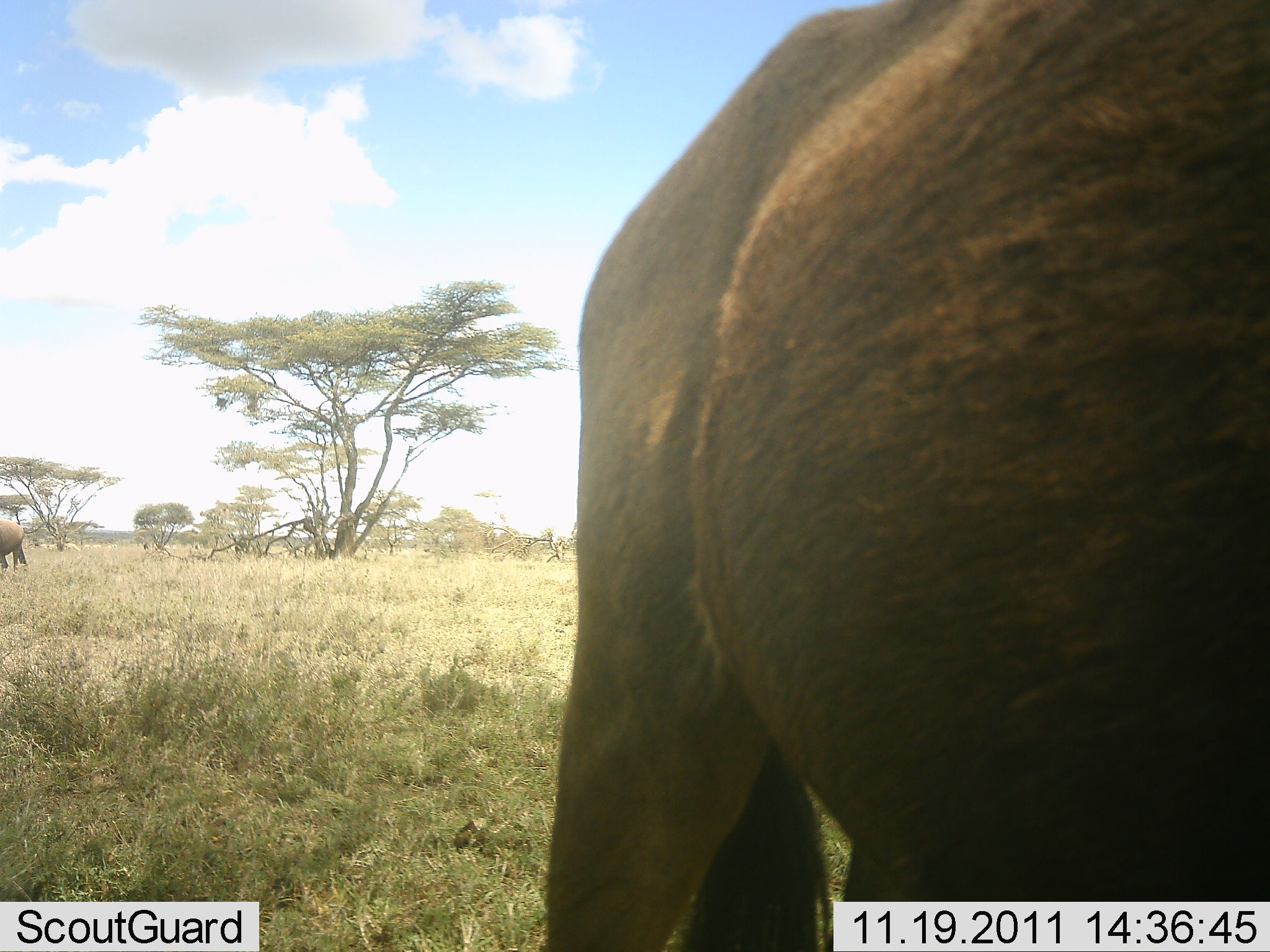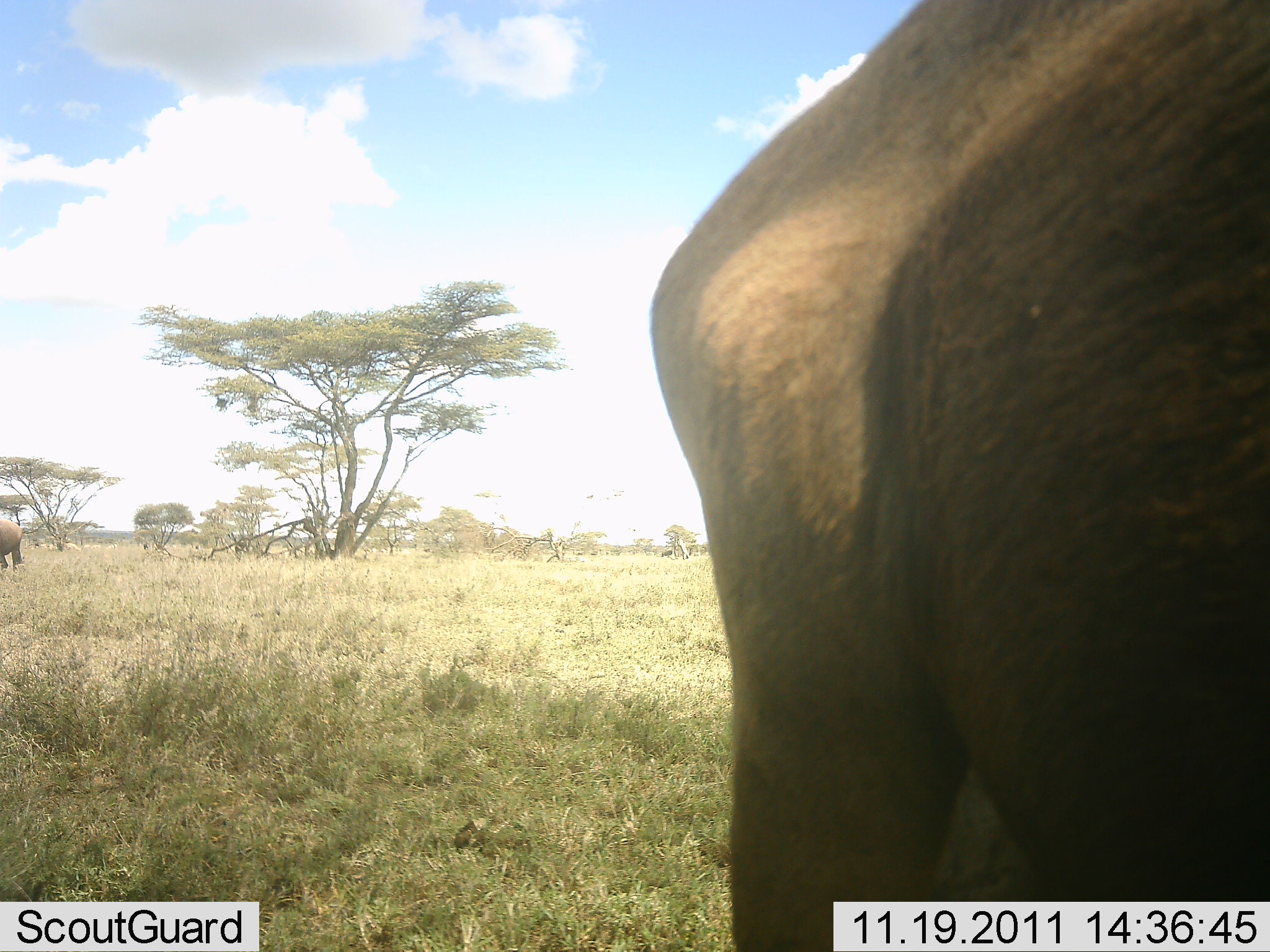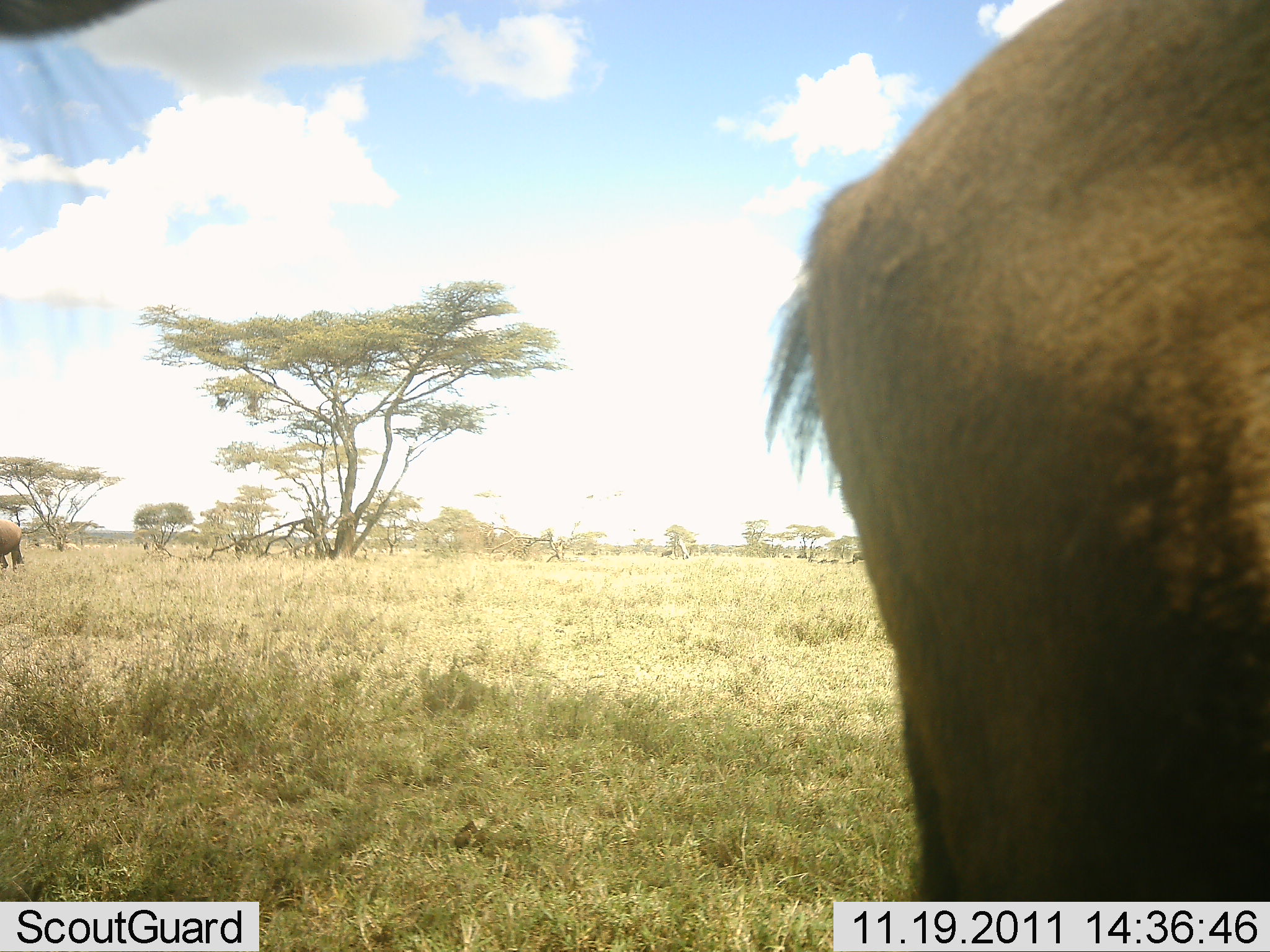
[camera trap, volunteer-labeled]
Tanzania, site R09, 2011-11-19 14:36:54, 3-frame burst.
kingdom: Animalia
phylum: Chordata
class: Mammalia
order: Artiodactyla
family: Bovidae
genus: Connochaetes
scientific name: Connochaetes taurinus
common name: blue wildebeest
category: wildebeest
Wildebeest (blue wildebeest) (Connochaetes taurinus), count 2. Behavior (volunteer vote fractions): standing 67%, resting 0%, moving 33%, interacting 0%. Young present (vote fraction): 0%. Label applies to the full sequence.